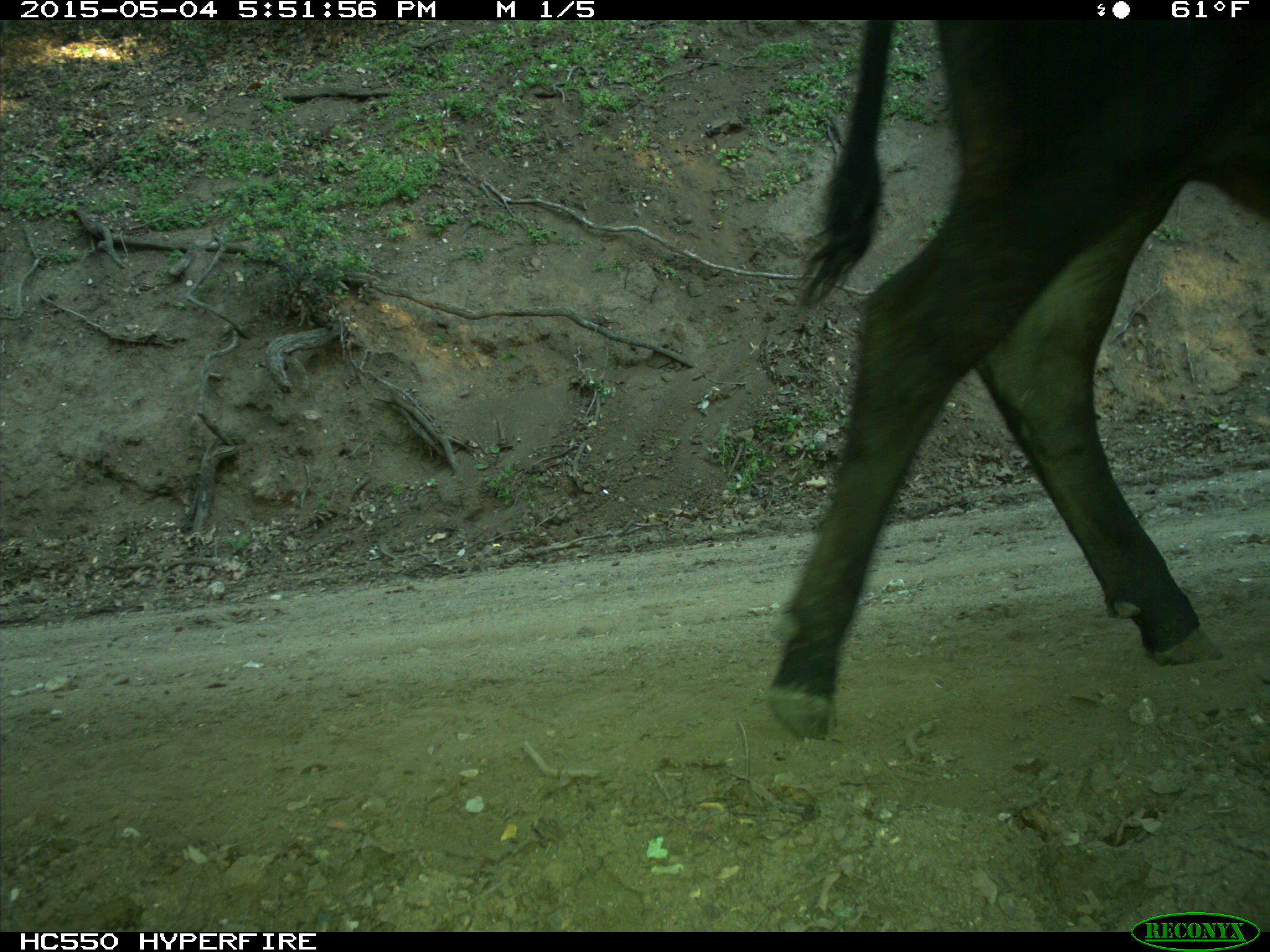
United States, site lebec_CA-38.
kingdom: Animalia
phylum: Chordata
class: Mammalia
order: Artiodactyla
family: Bovidae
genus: Bos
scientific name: Bos taurus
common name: domestic cow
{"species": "Bos taurus (domestic cow)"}